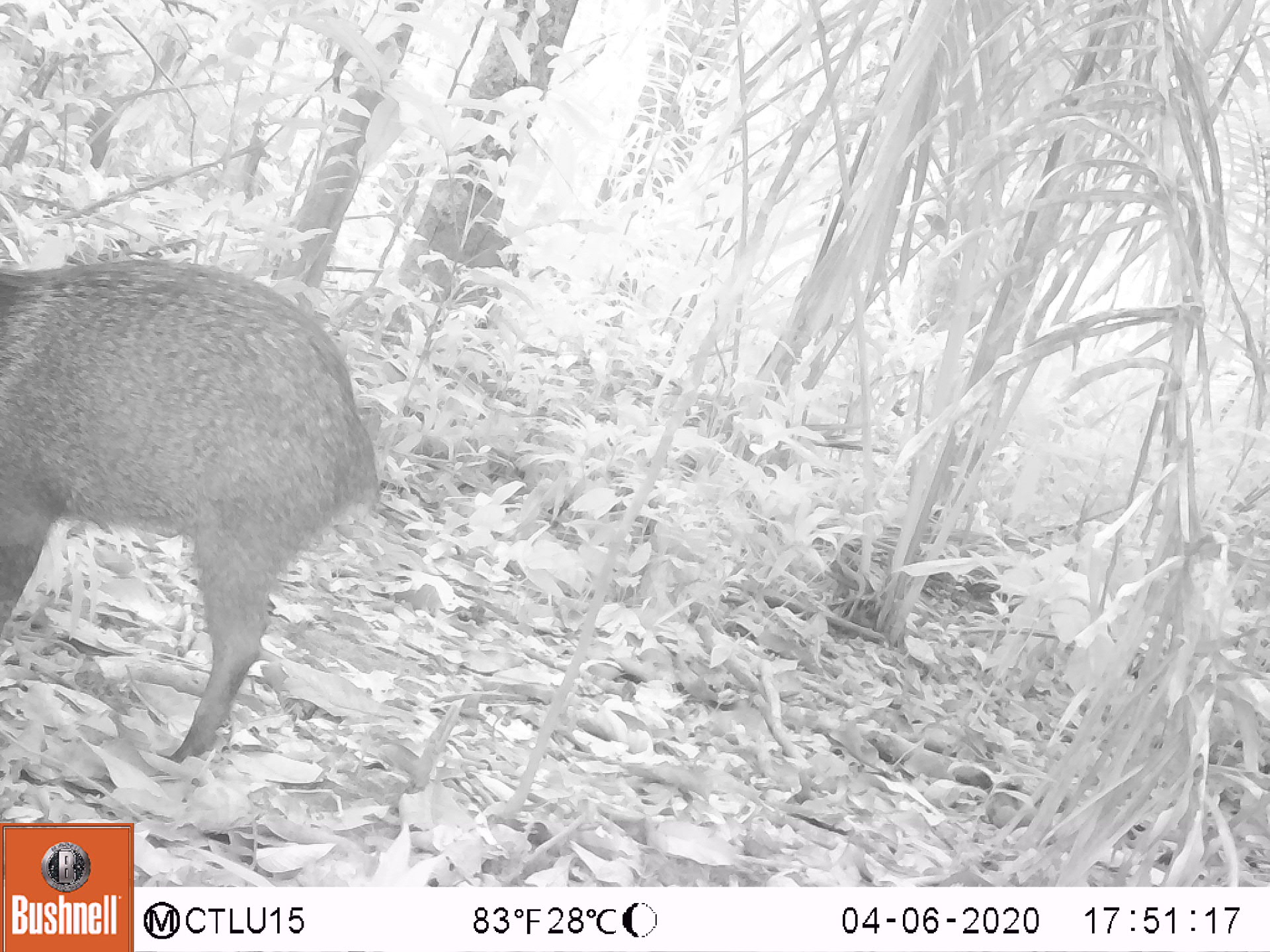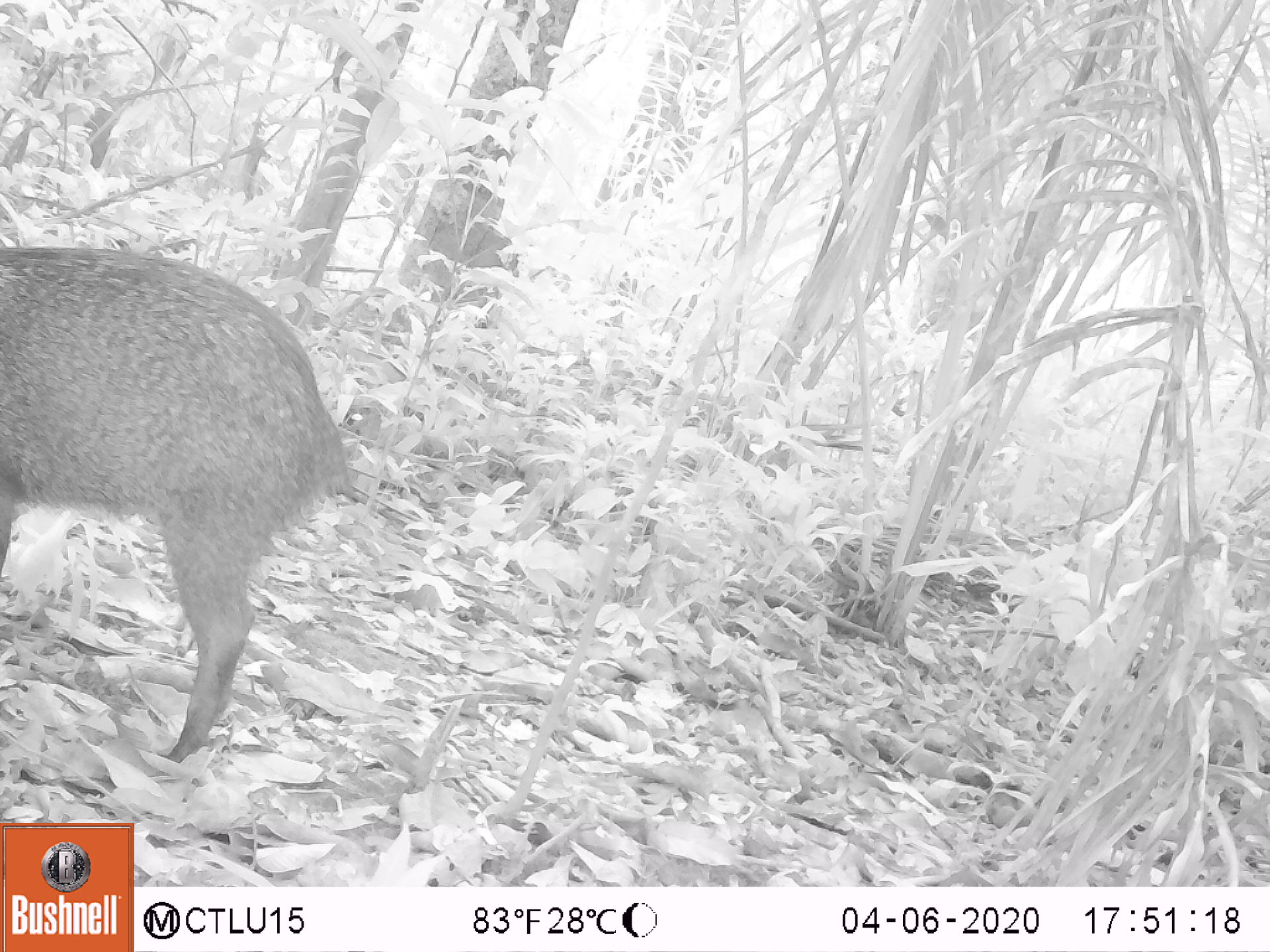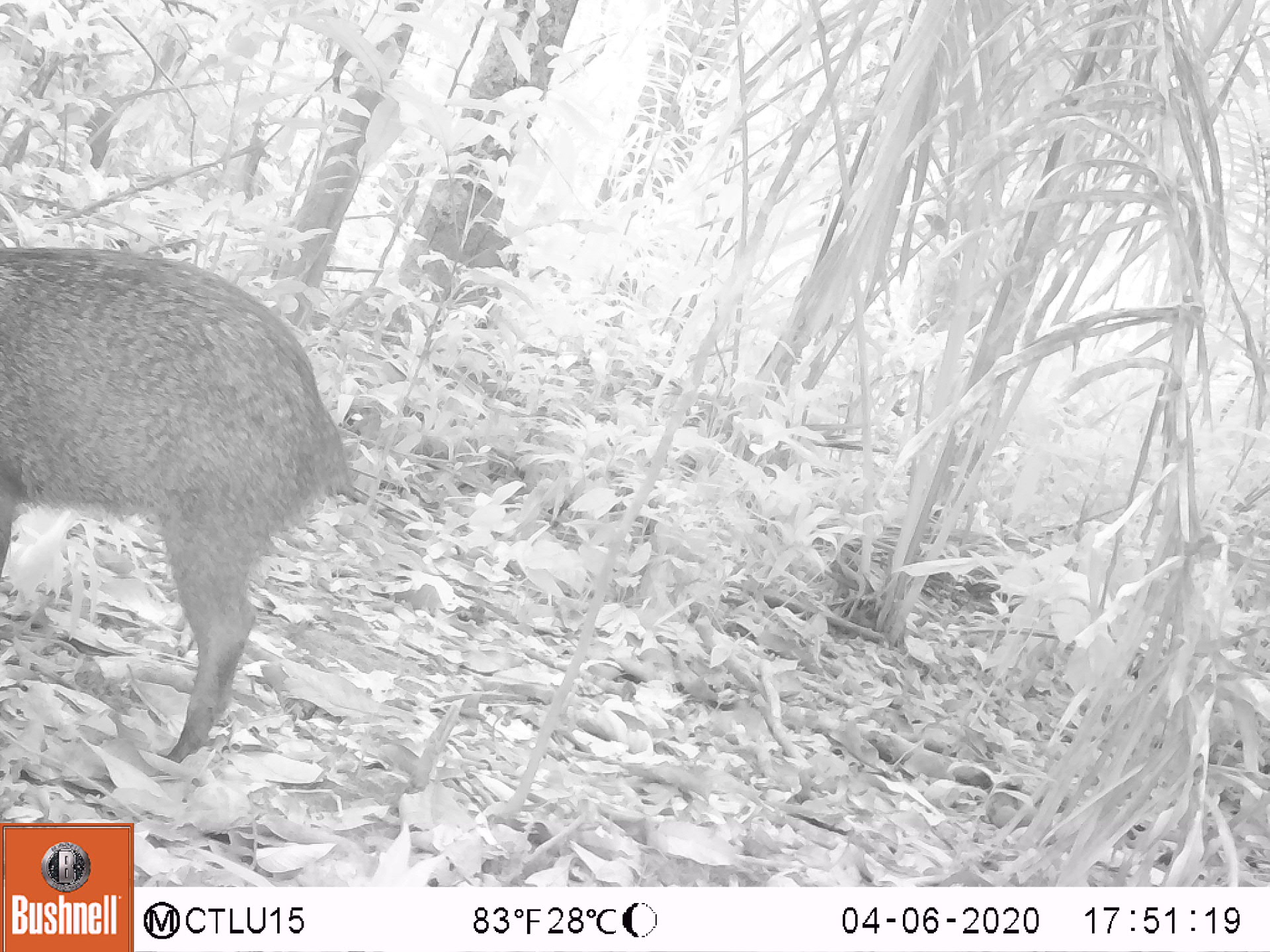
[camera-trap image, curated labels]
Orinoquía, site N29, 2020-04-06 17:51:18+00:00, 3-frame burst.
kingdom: Animalia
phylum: Chordata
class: Mammalia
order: Artiodactyla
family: Tayassuidae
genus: Pecari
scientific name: Pecari tajacu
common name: collared peccary